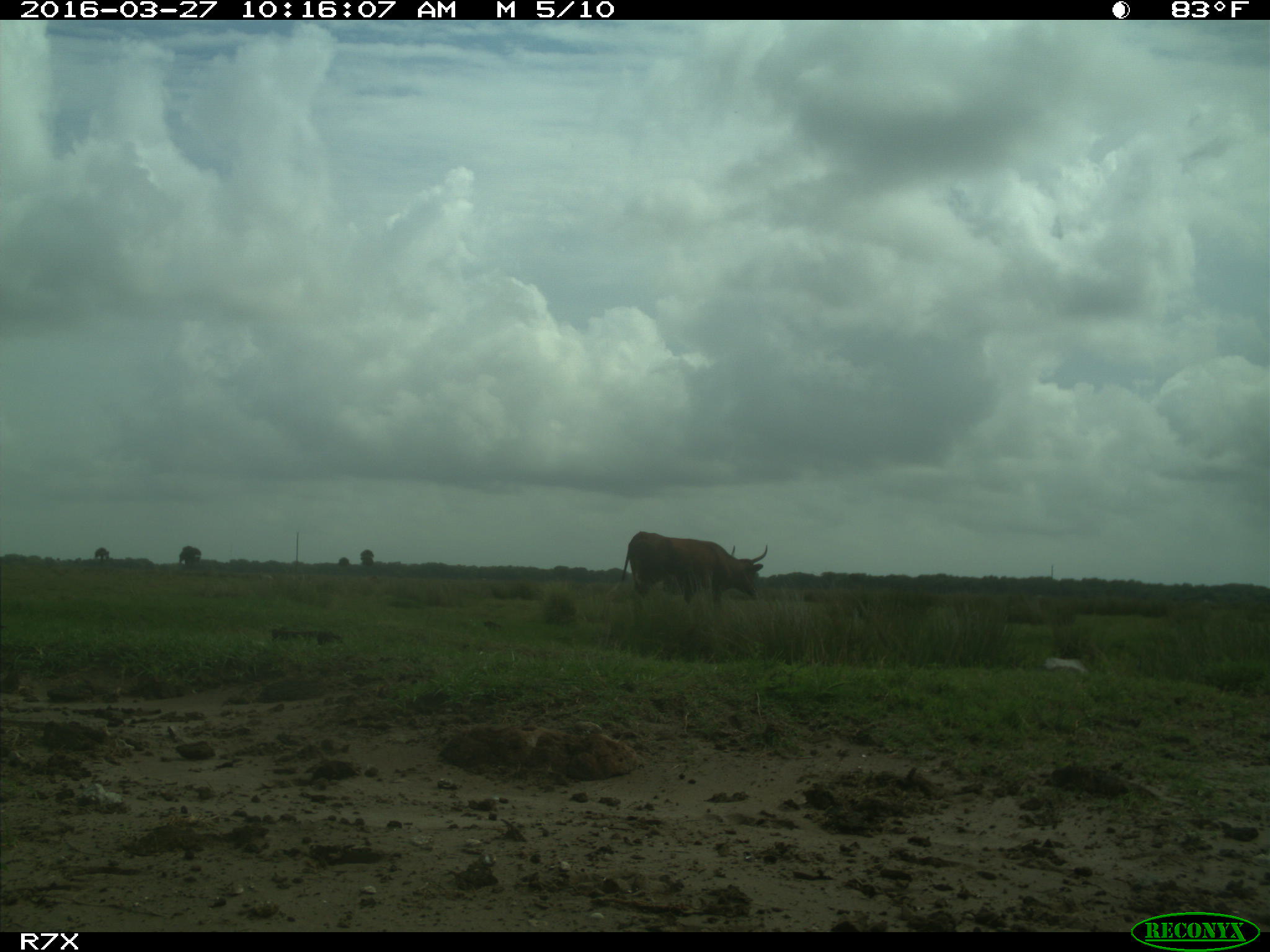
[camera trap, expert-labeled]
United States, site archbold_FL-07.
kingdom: Animalia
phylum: Chordata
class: Mammalia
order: Artiodactyla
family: Bovidae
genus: Bos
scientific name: Bos taurus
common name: domestic cow